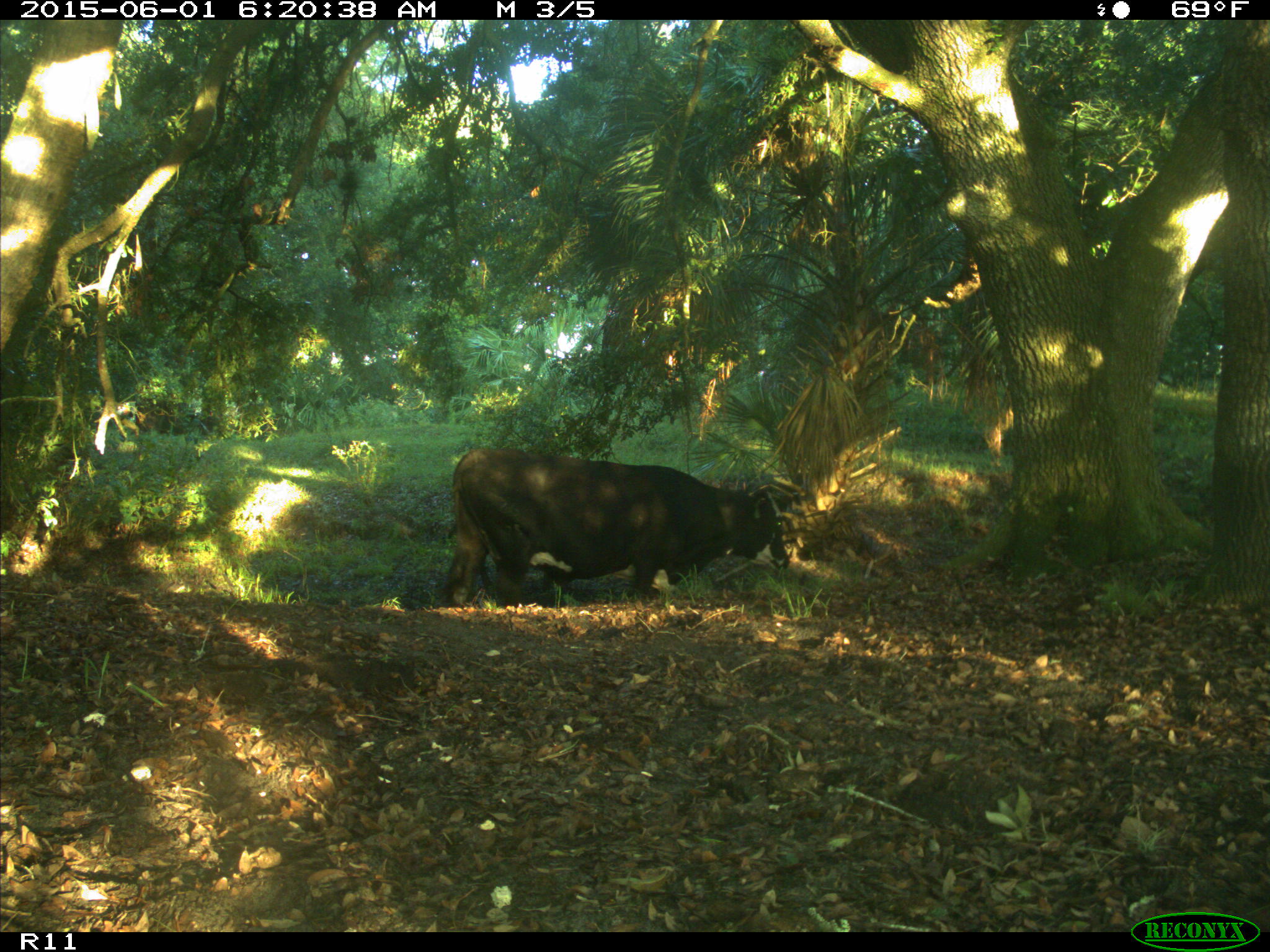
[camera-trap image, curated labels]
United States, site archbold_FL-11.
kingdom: Animalia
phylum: Chordata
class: Mammalia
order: Artiodactyla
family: Bovidae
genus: Bos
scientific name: Bos taurus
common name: domestic cow